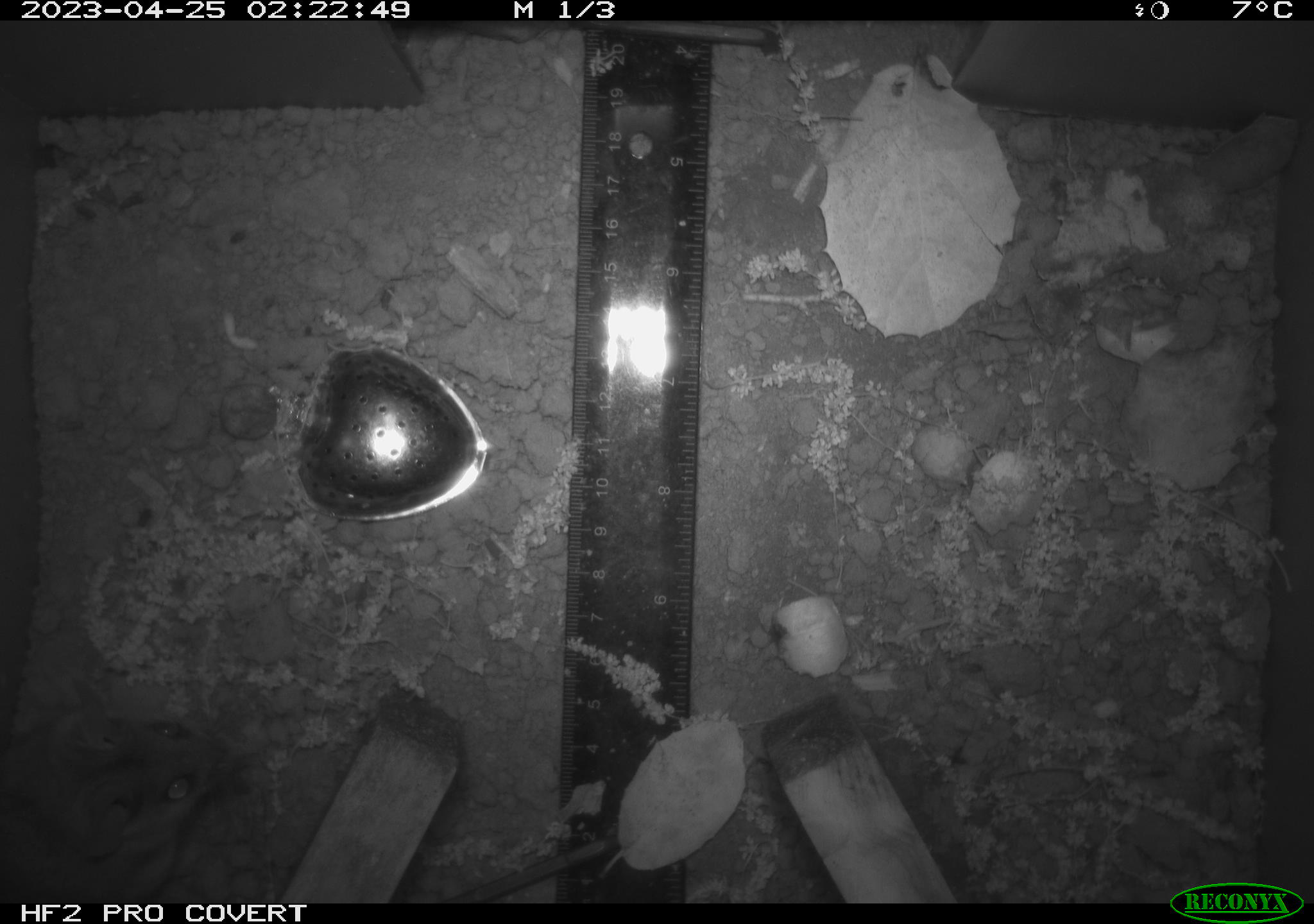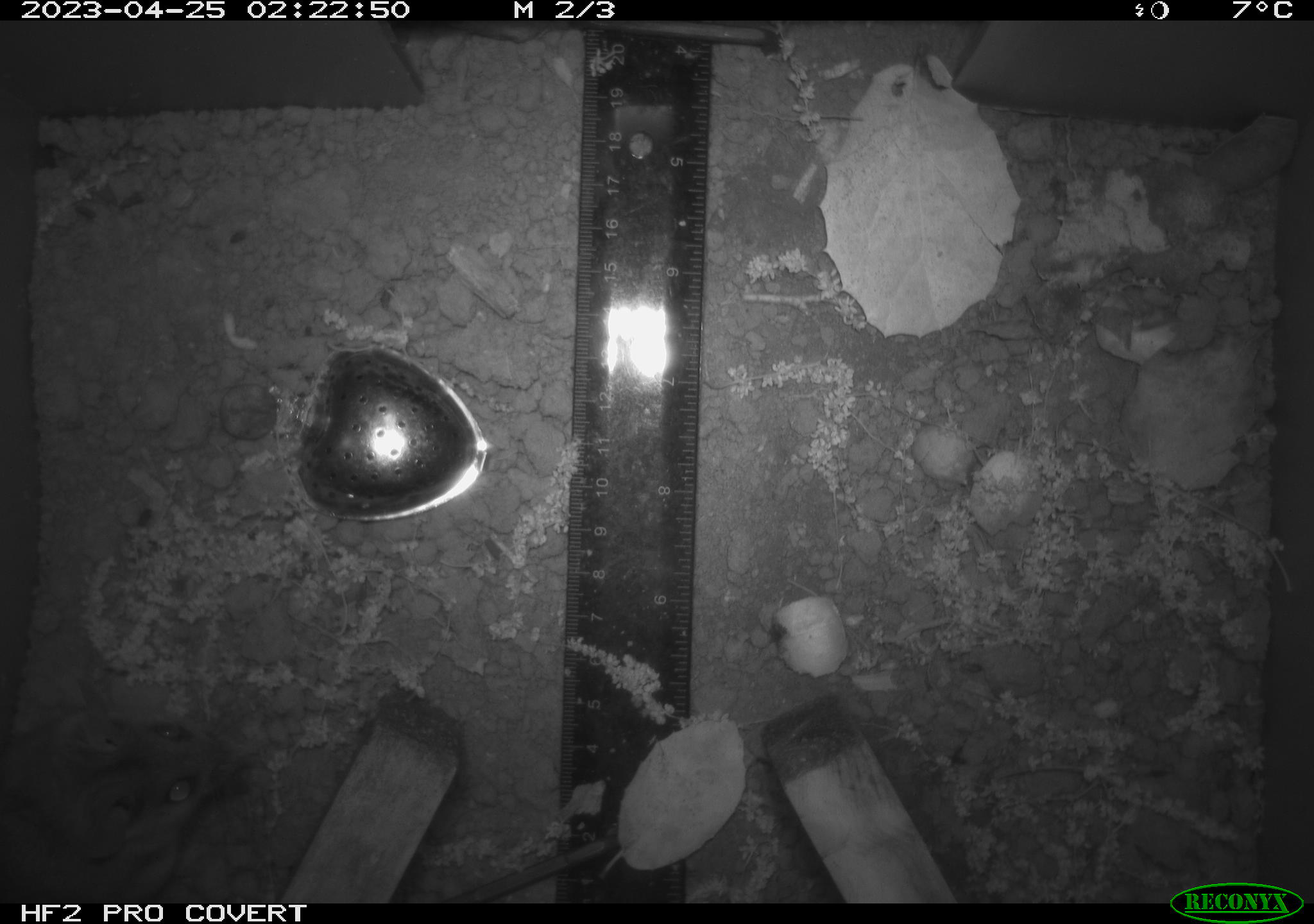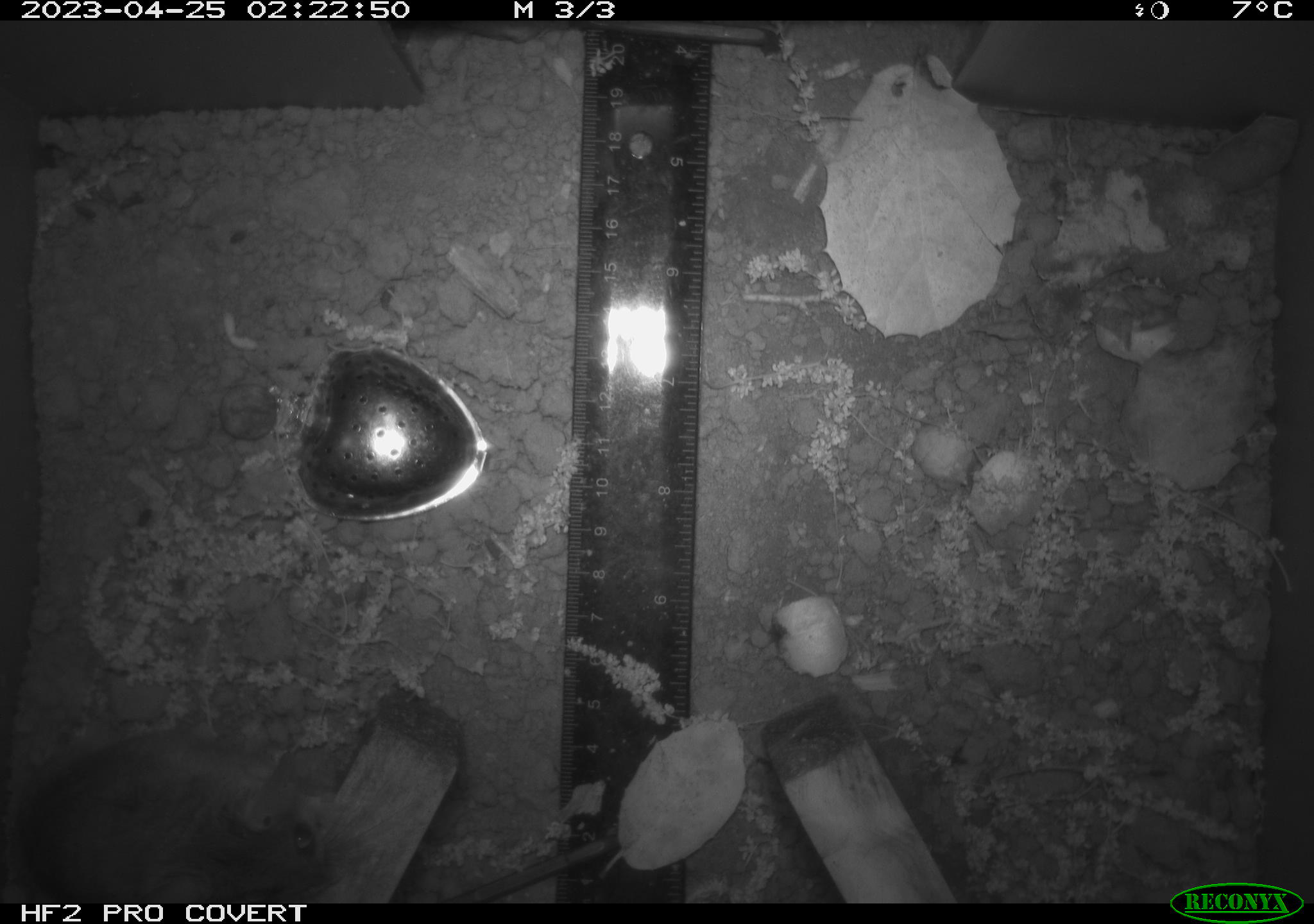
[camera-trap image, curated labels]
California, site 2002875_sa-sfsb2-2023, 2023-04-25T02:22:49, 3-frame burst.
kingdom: Animalia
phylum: Chordata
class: Mammalia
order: Rodentia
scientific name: Rodentia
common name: mouse species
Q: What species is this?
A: Mouse species (Rodentia).